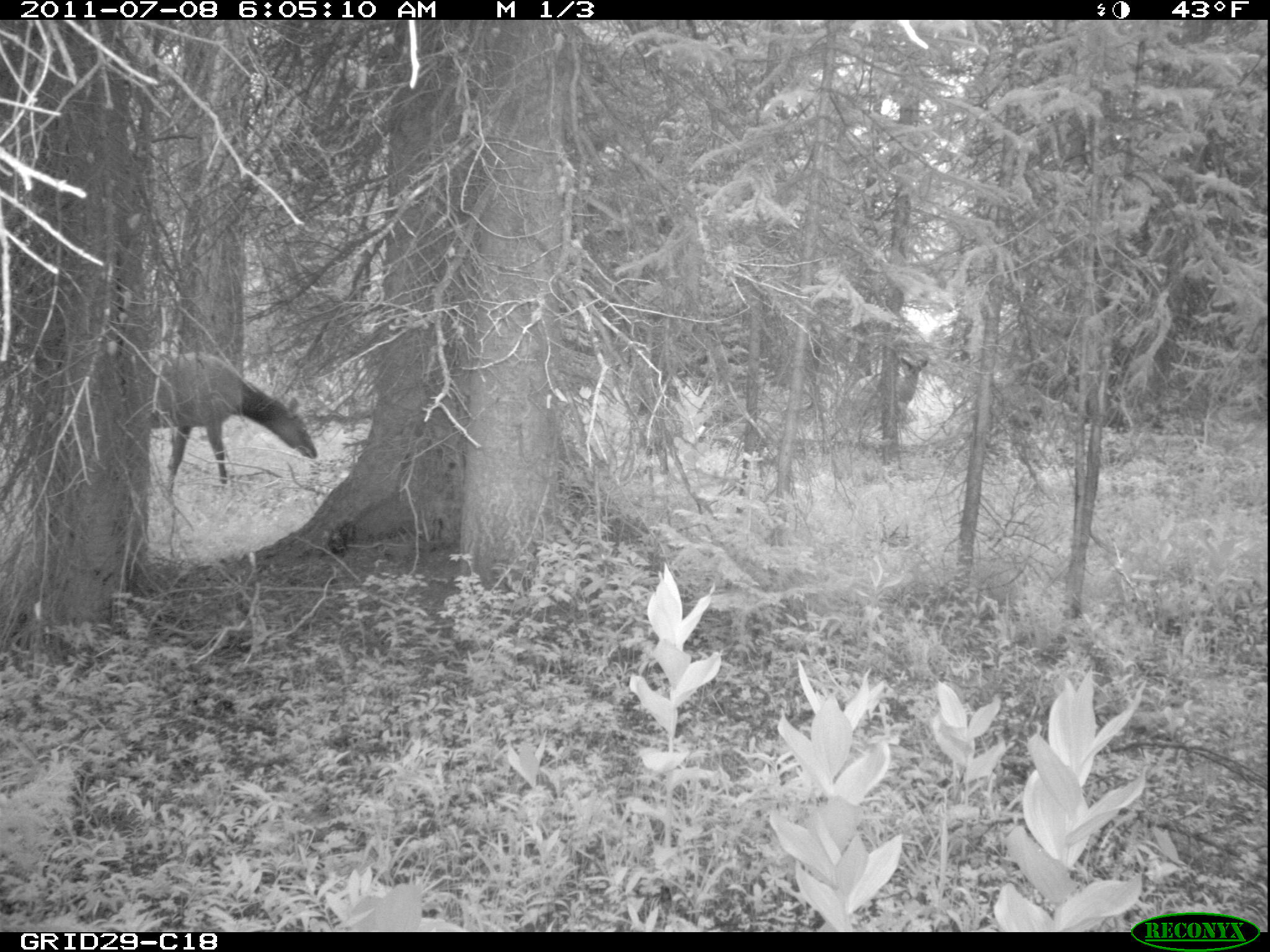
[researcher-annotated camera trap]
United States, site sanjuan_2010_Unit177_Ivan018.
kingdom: Animalia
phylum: Chordata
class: Mammalia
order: Artiodactyla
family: Cervidae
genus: Cervus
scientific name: Cervus elaphus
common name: red deer